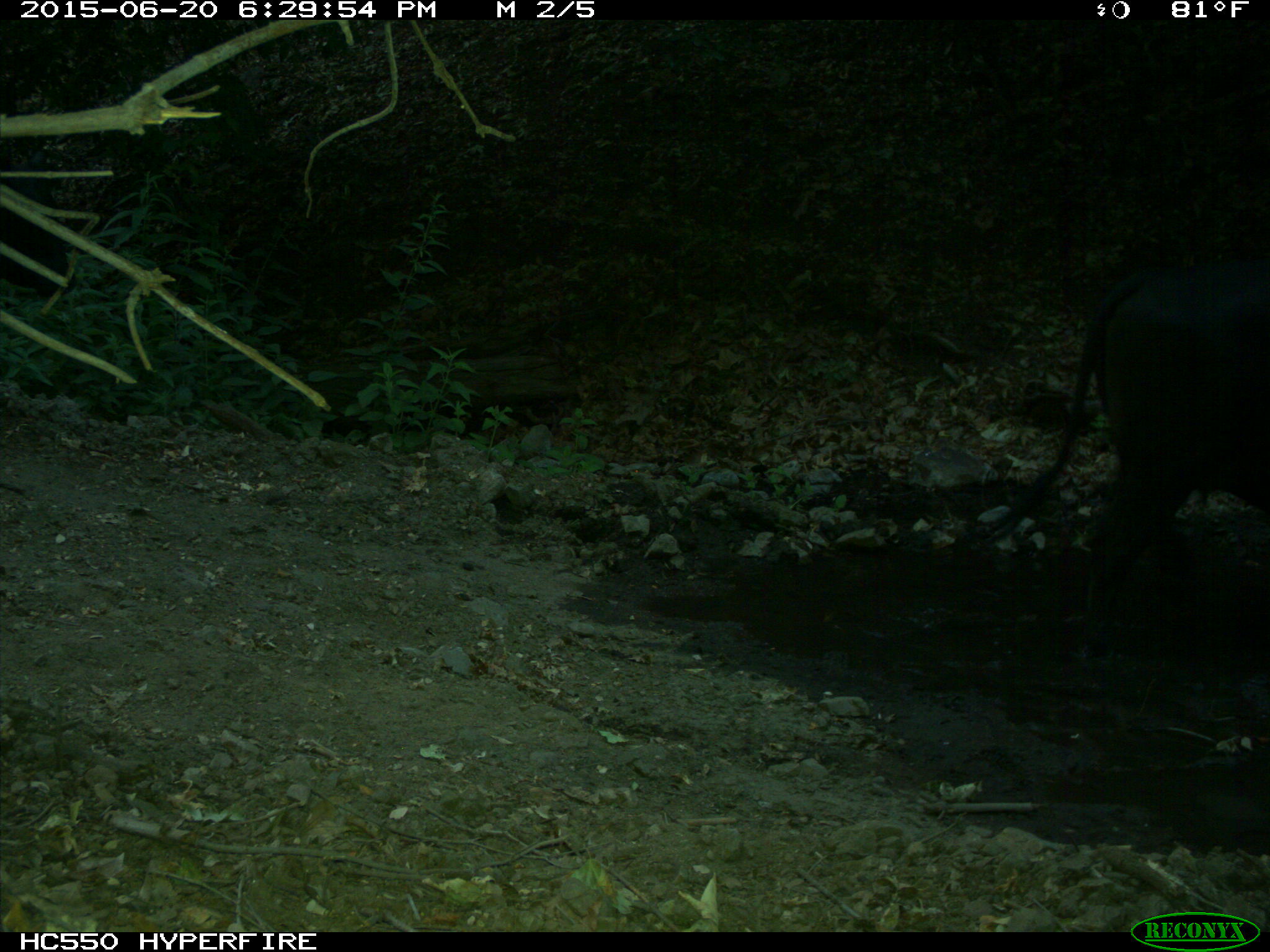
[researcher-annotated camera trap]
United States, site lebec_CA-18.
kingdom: Animalia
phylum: Chordata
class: Mammalia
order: Artiodactyla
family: Bovidae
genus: Bos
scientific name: Bos taurus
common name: domestic cow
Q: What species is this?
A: Bos taurus (domestic cow).